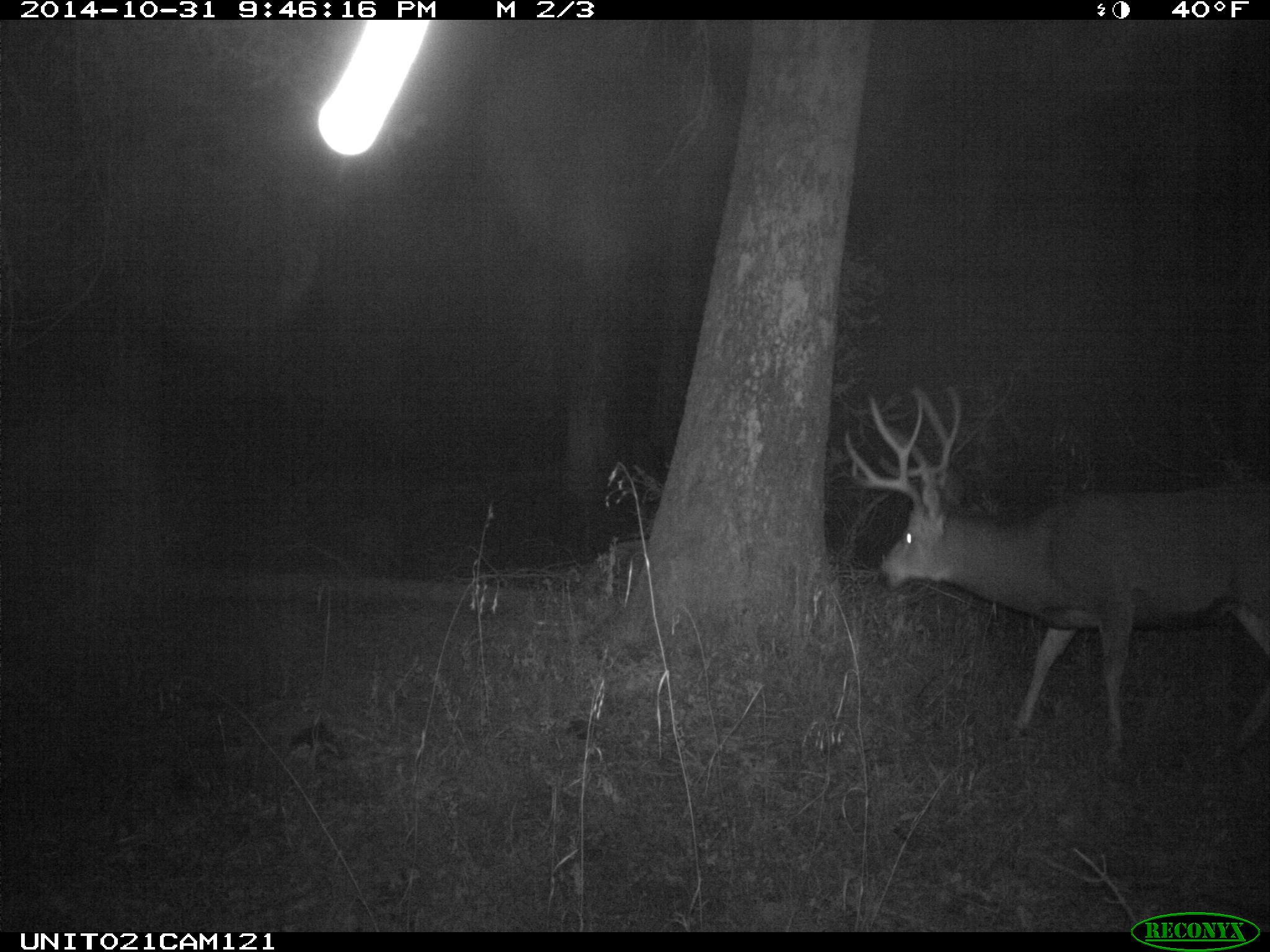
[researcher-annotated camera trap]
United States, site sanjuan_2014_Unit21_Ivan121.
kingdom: Animalia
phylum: Chordata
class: Mammalia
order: Artiodactyla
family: Cervidae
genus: Odocoileus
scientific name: Odocoileus hemionus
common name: mule deer